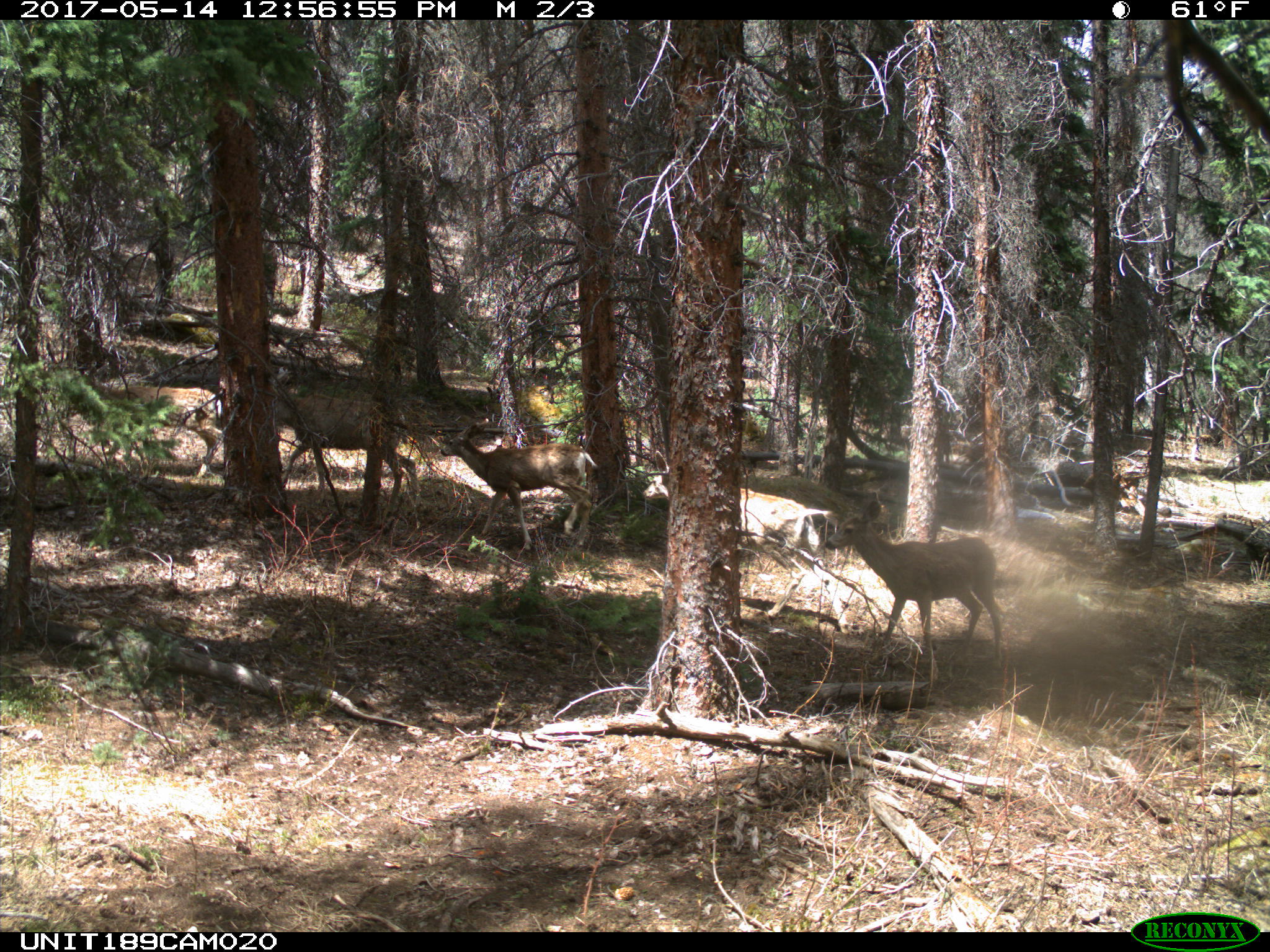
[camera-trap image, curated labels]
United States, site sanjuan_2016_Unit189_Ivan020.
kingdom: Animalia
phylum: Chordata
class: Mammalia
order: Artiodactyla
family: Cervidae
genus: Odocoileus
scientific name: Odocoileus hemionus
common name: mule deer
Odocoileus hemionus (mule deer).